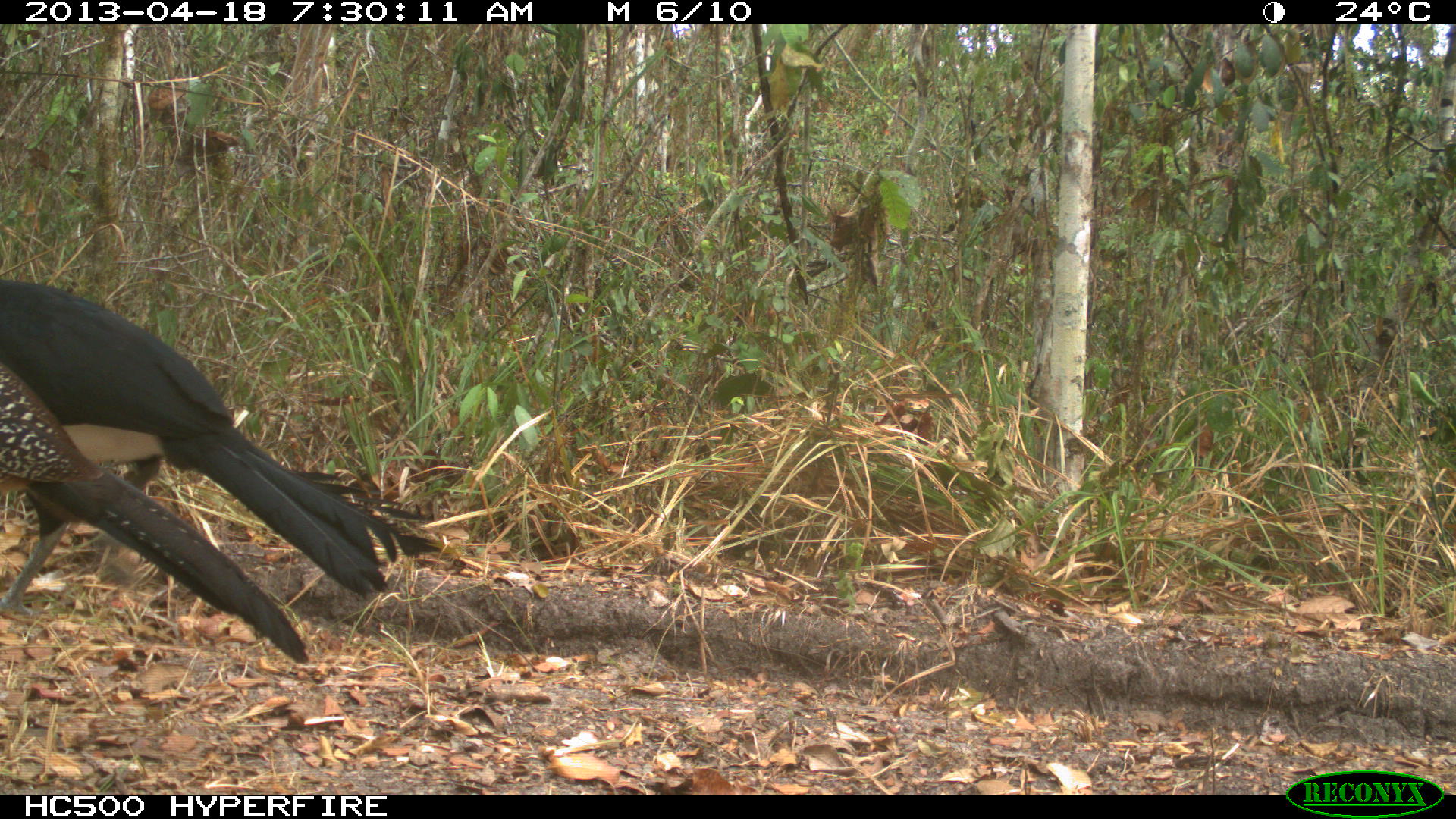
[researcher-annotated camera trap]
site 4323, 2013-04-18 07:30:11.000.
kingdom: Animalia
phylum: Chordata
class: Aves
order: Galliformes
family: Cracidae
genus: Crax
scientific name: Crax rubra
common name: great curassow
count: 3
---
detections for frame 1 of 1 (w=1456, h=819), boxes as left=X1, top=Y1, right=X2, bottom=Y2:
crax rubra: left=0, top=278, right=444, bottom=617; left=0, top=357, right=313, bottom=667